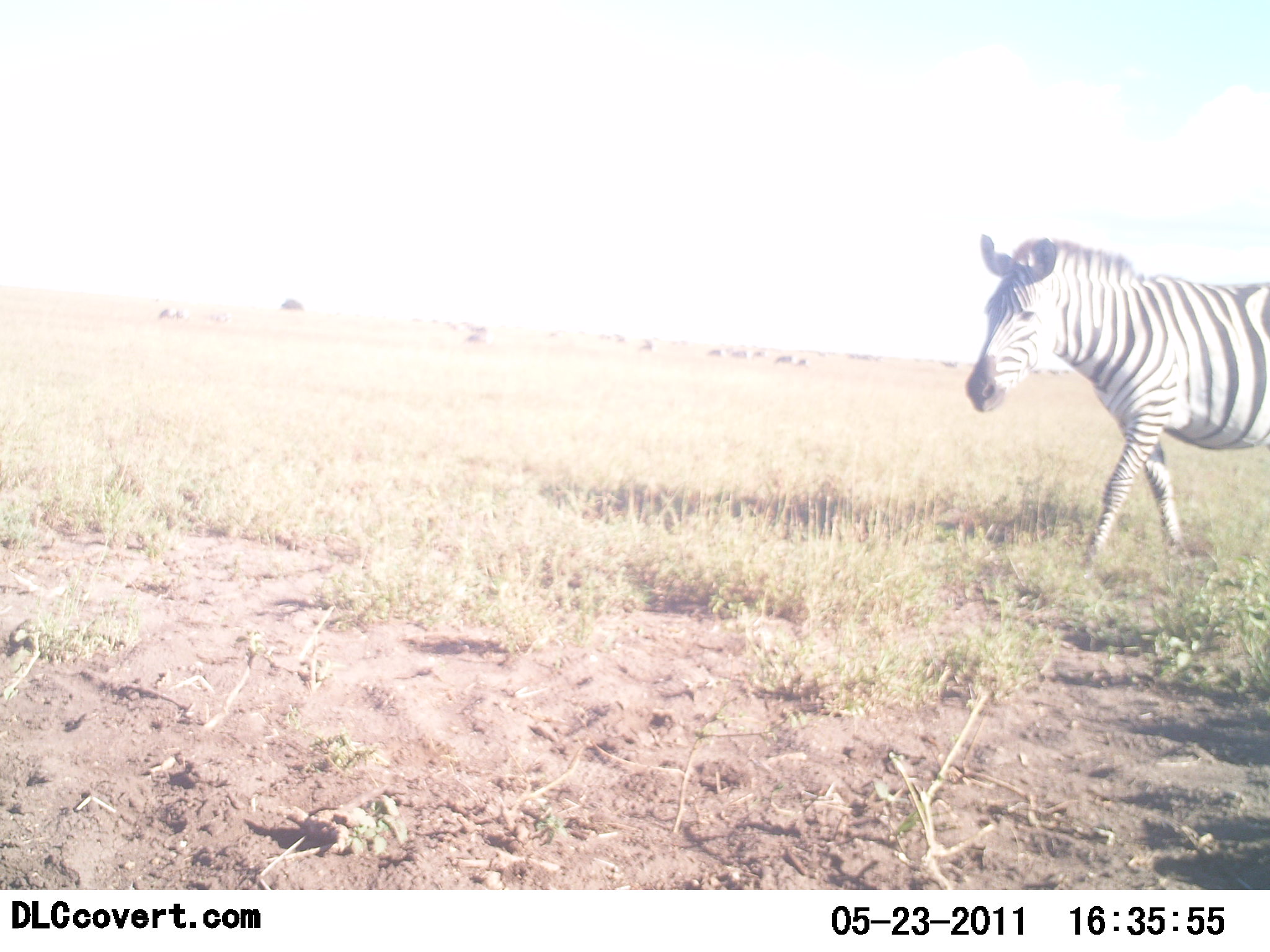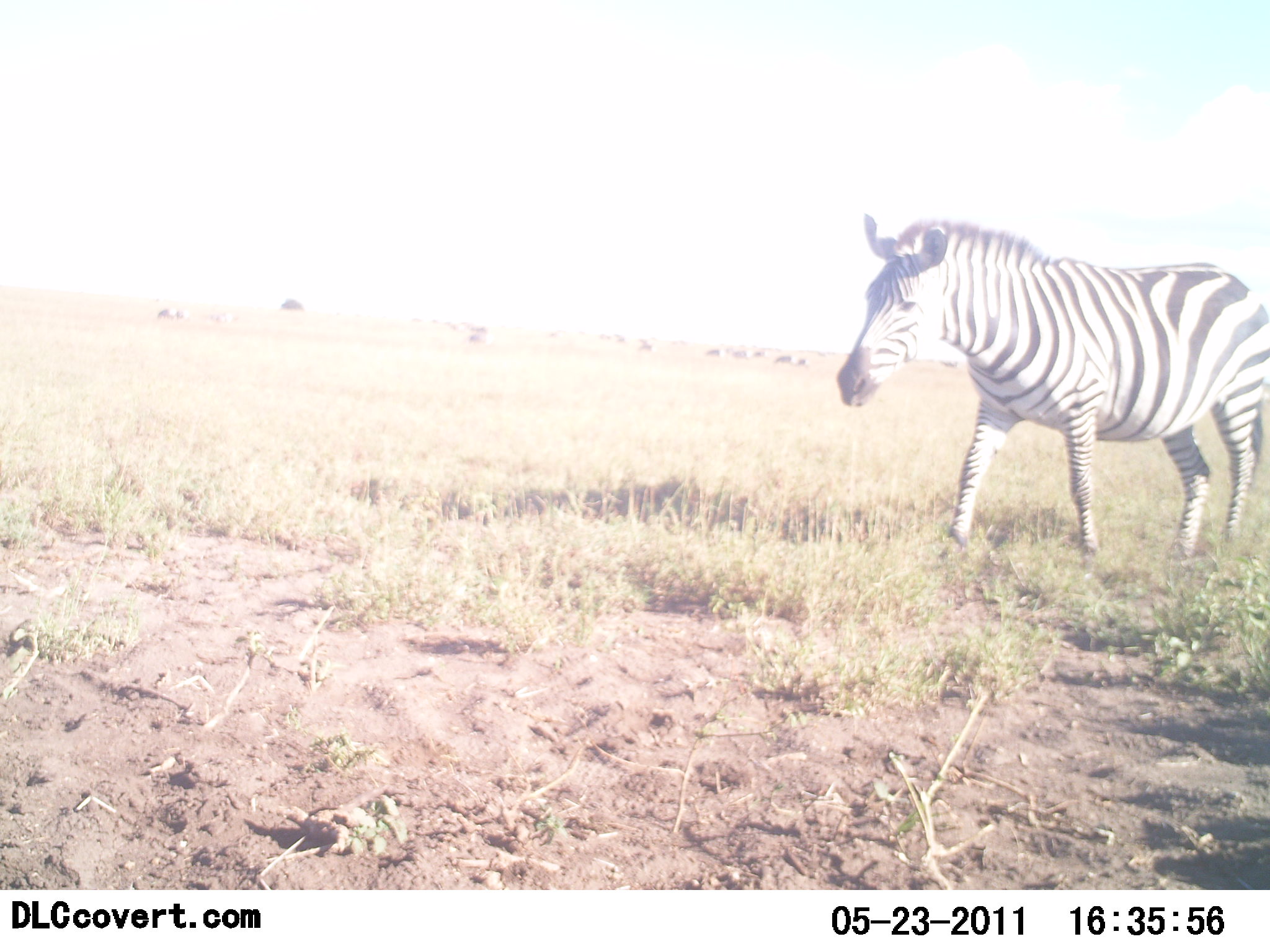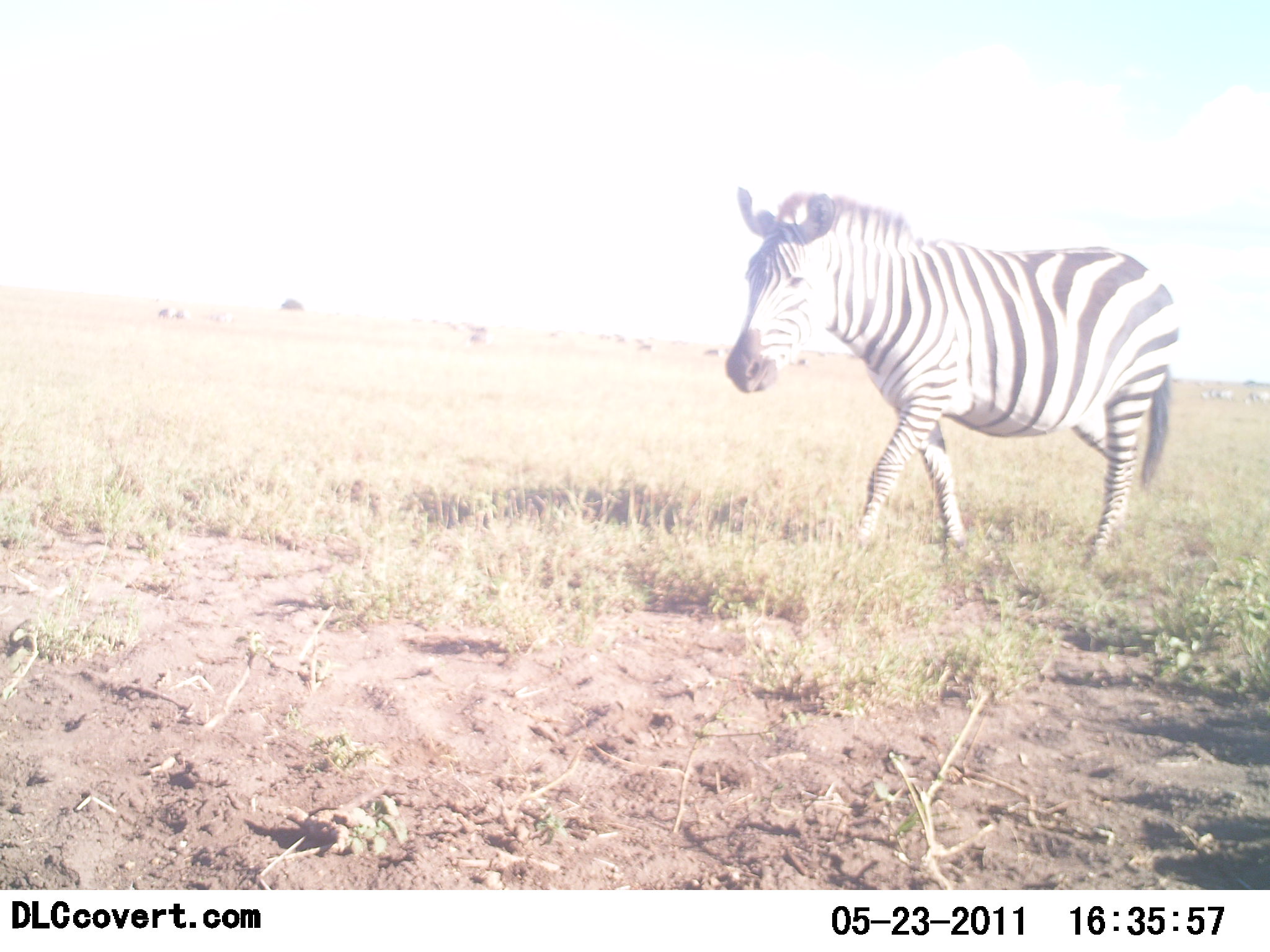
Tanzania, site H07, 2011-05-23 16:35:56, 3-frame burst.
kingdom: Animalia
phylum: Chordata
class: Mammalia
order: Perissodactyla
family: Equidae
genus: Equus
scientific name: Equus quagga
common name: plains zebra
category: zebra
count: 1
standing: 0%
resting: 0%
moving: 100%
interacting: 0%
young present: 0%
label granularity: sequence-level